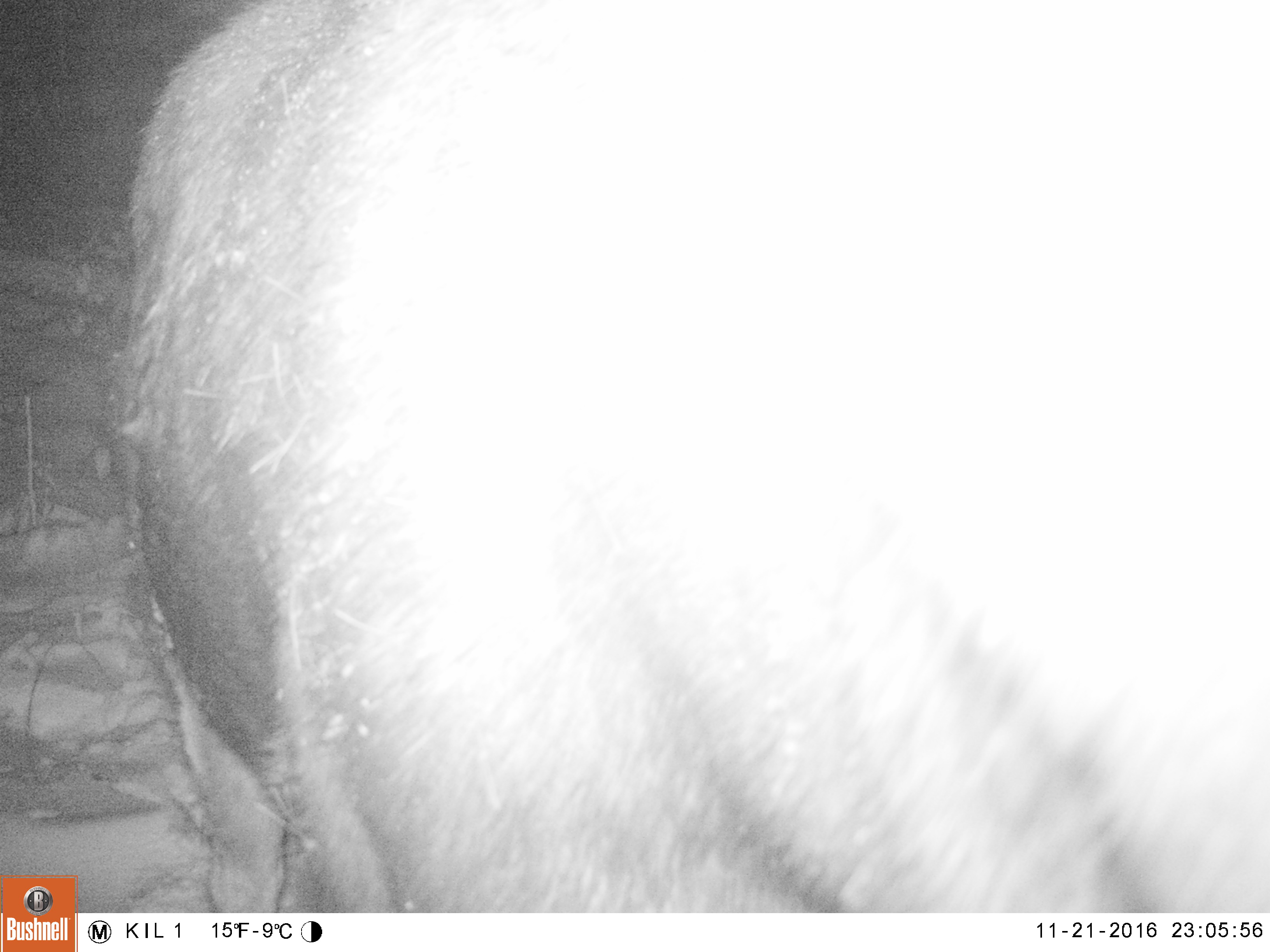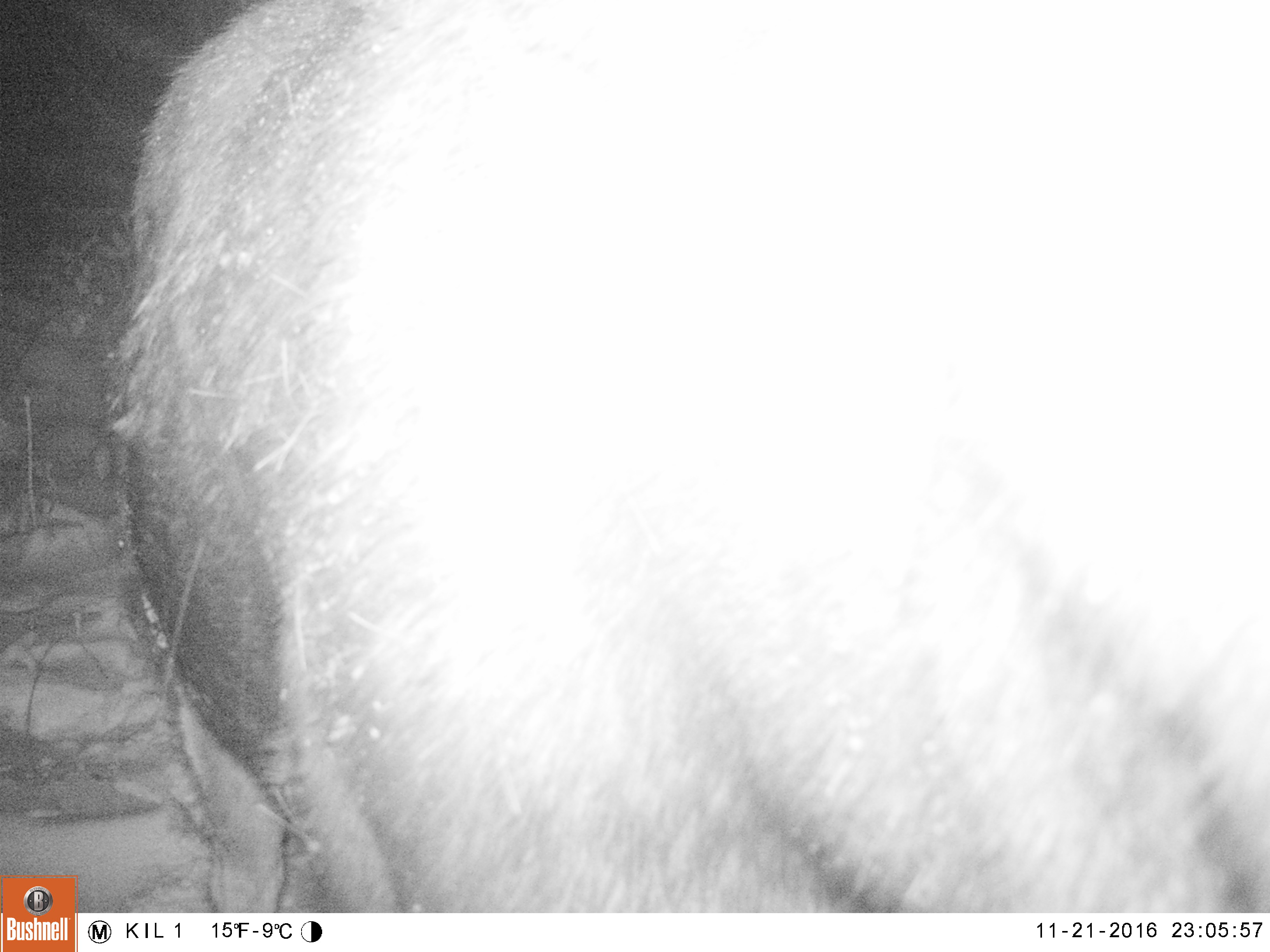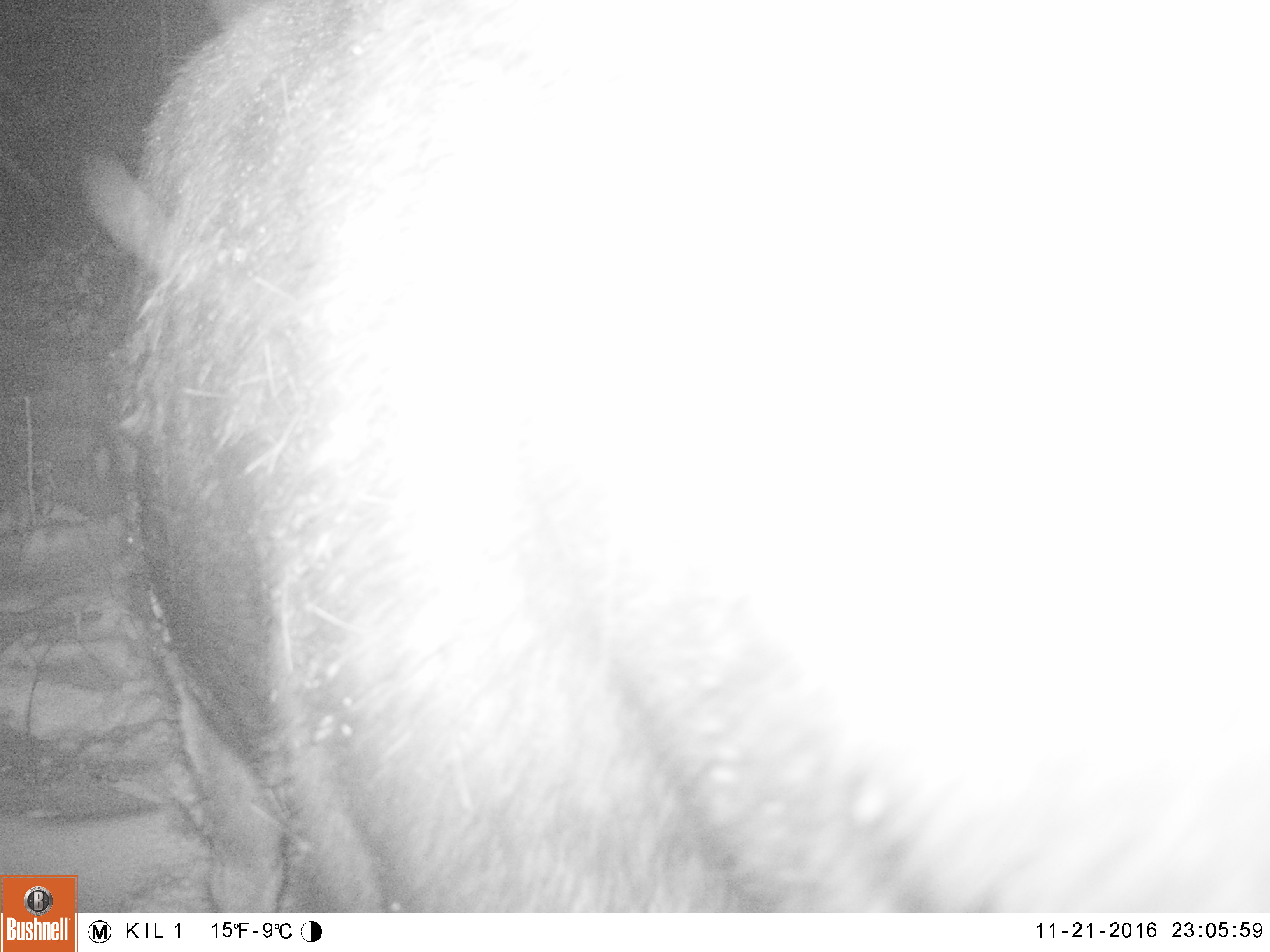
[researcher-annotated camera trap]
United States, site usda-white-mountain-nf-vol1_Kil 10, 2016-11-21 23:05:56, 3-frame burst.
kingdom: Animalia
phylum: Chordata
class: Mammalia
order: Artiodactyla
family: Cervidae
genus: Alces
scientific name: Alces alces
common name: moose